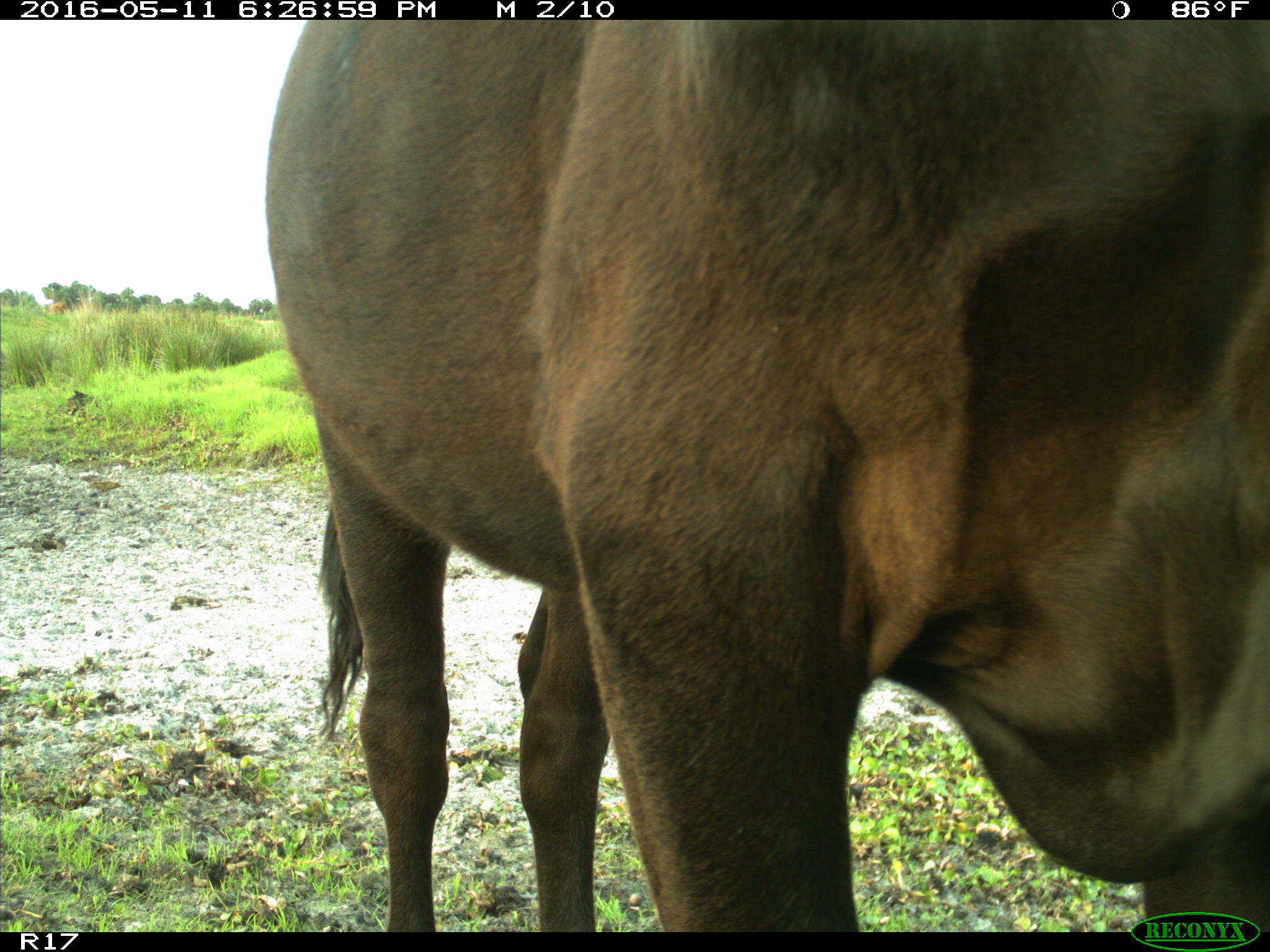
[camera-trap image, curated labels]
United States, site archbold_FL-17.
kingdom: Animalia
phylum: Chordata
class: Mammalia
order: Artiodactyla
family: Bovidae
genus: Bos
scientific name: Bos taurus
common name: domestic cow